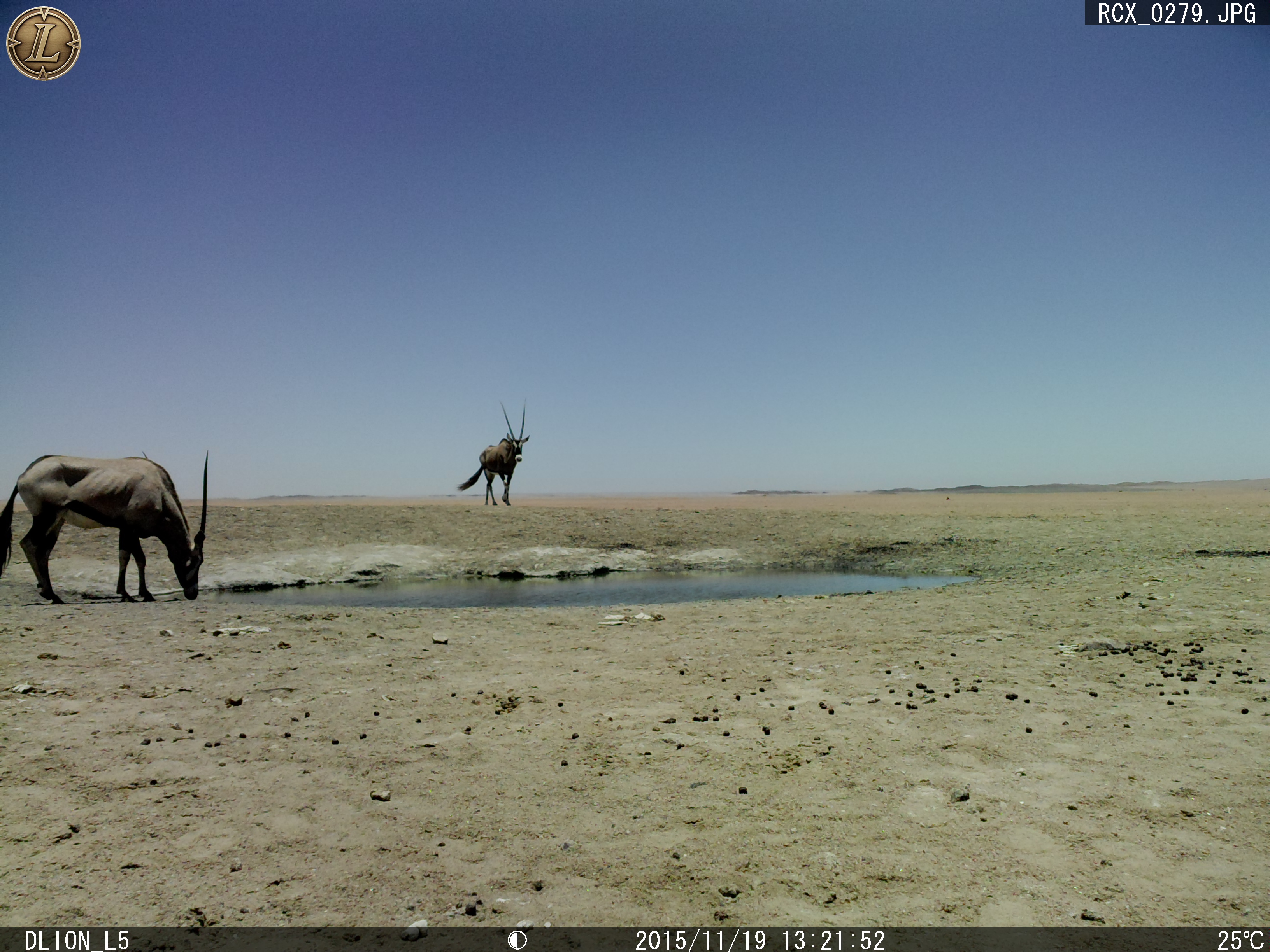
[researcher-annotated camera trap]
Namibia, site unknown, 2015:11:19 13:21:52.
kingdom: Animalia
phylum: Chordata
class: Mammalia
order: Artiodactyla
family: Bovidae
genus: Oryx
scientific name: Oryx gazella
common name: gemsbok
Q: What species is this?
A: Oryx gazella (gemsbok).